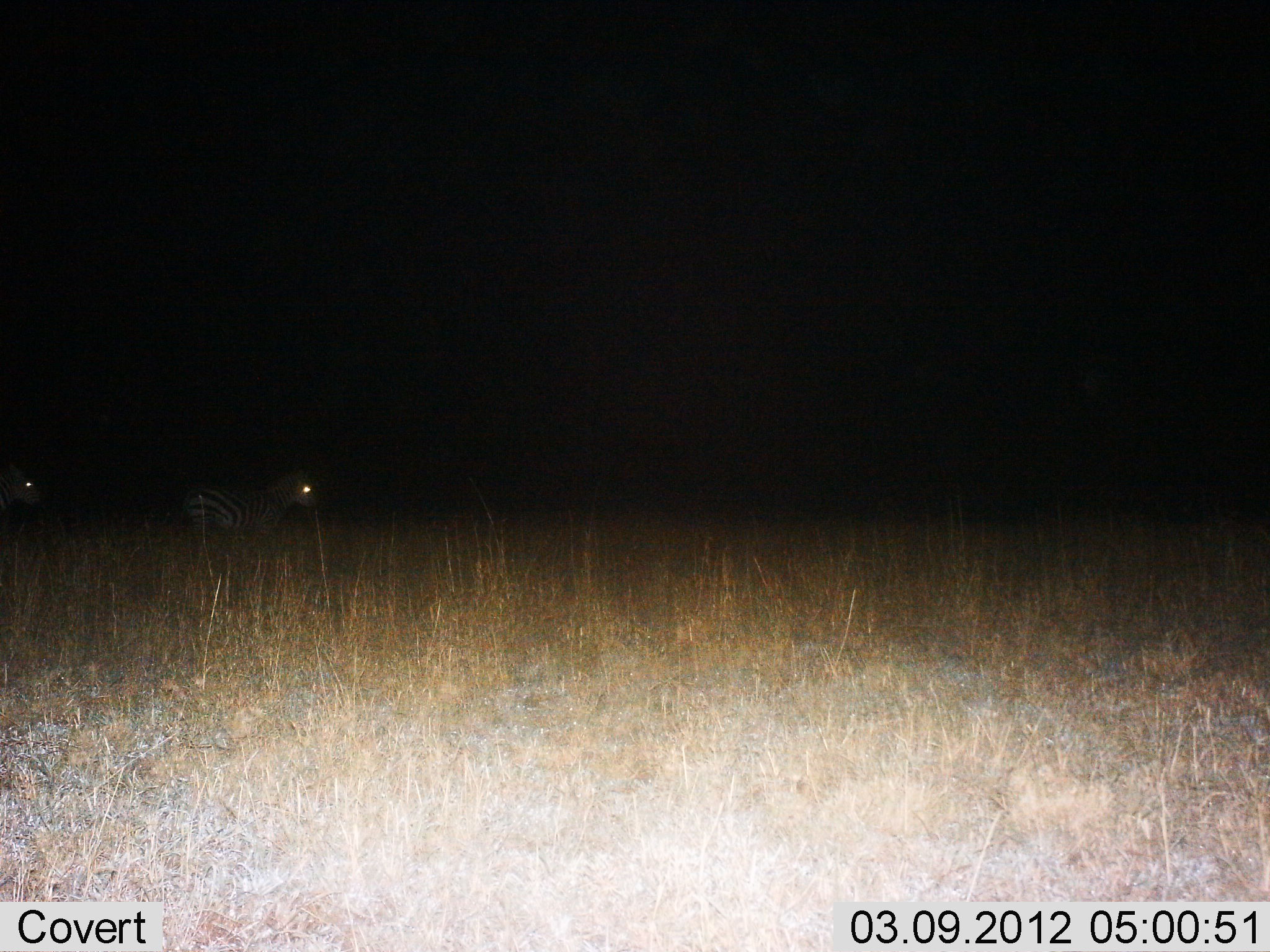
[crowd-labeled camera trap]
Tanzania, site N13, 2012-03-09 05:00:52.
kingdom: Animalia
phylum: Chordata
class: Mammalia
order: Perissodactyla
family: Equidae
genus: Equus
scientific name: Equus quagga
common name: plains zebra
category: zebra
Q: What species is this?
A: Zebra (plains zebra) (Equus quagga).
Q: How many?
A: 2.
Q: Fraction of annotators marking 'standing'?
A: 31%.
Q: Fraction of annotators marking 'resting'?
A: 8%.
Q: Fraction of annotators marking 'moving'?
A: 69%.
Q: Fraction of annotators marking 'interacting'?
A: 0%.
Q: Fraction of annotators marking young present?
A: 0%.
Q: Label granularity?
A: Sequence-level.